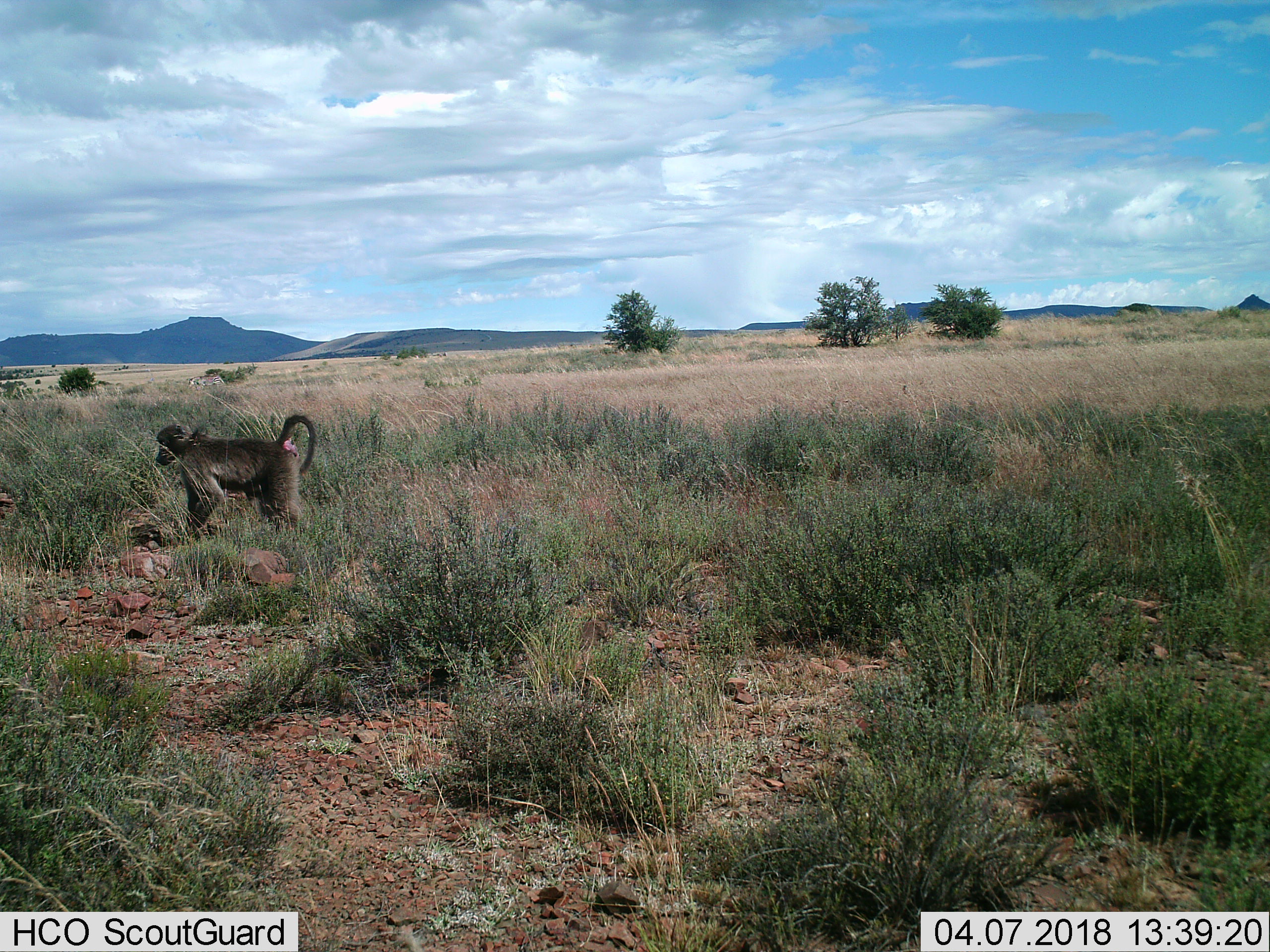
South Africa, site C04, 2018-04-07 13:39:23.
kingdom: Animalia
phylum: Chordata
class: Mammalia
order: Primates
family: Cercopithecidae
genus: Papio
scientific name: Papio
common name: baboon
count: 1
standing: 50%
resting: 0%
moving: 67%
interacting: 0%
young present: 0%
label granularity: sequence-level